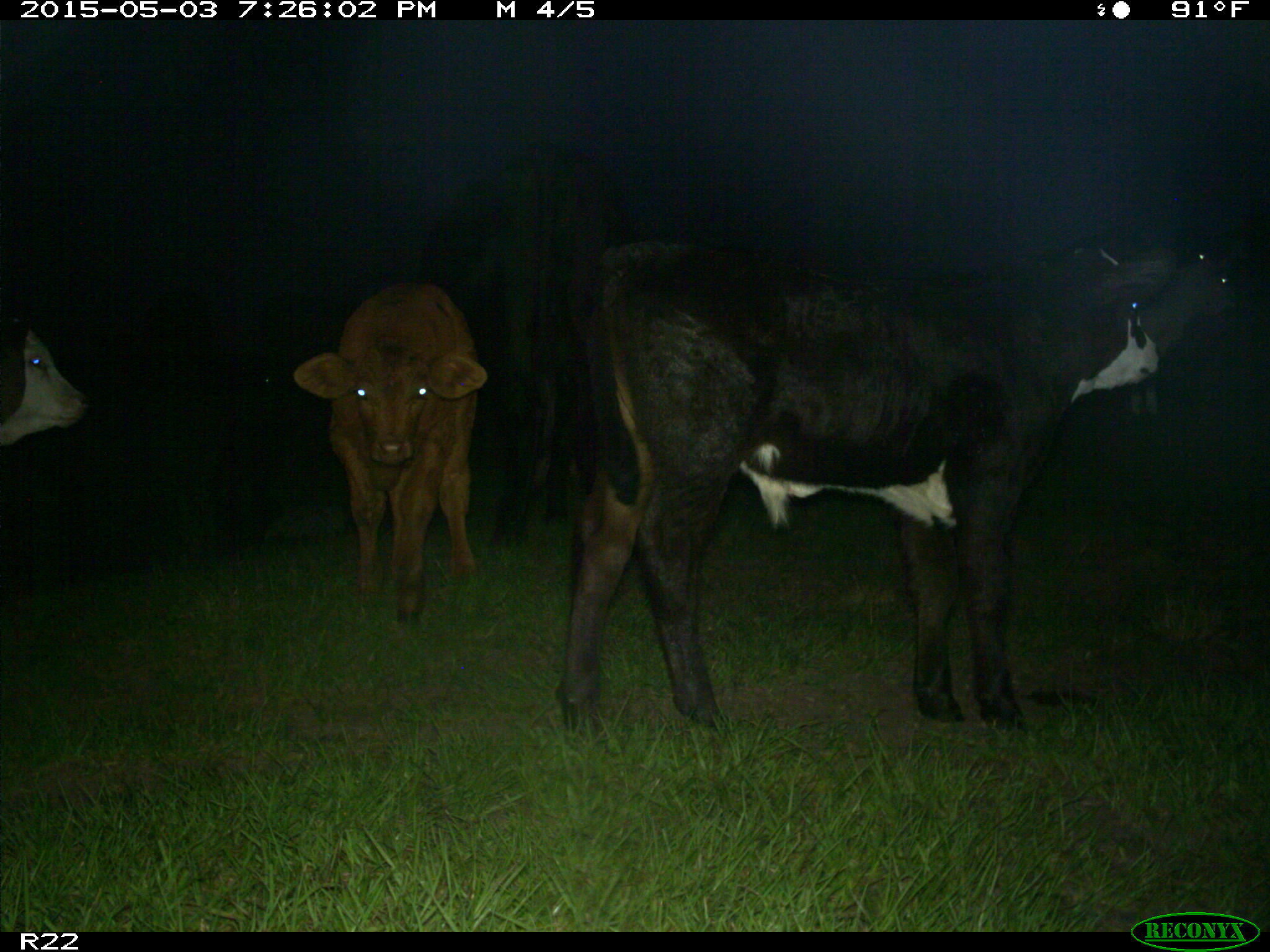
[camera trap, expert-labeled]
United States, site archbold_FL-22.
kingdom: Animalia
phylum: Chordata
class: Mammalia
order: Artiodactyla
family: Bovidae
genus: Bos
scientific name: Bos taurus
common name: domestic cow